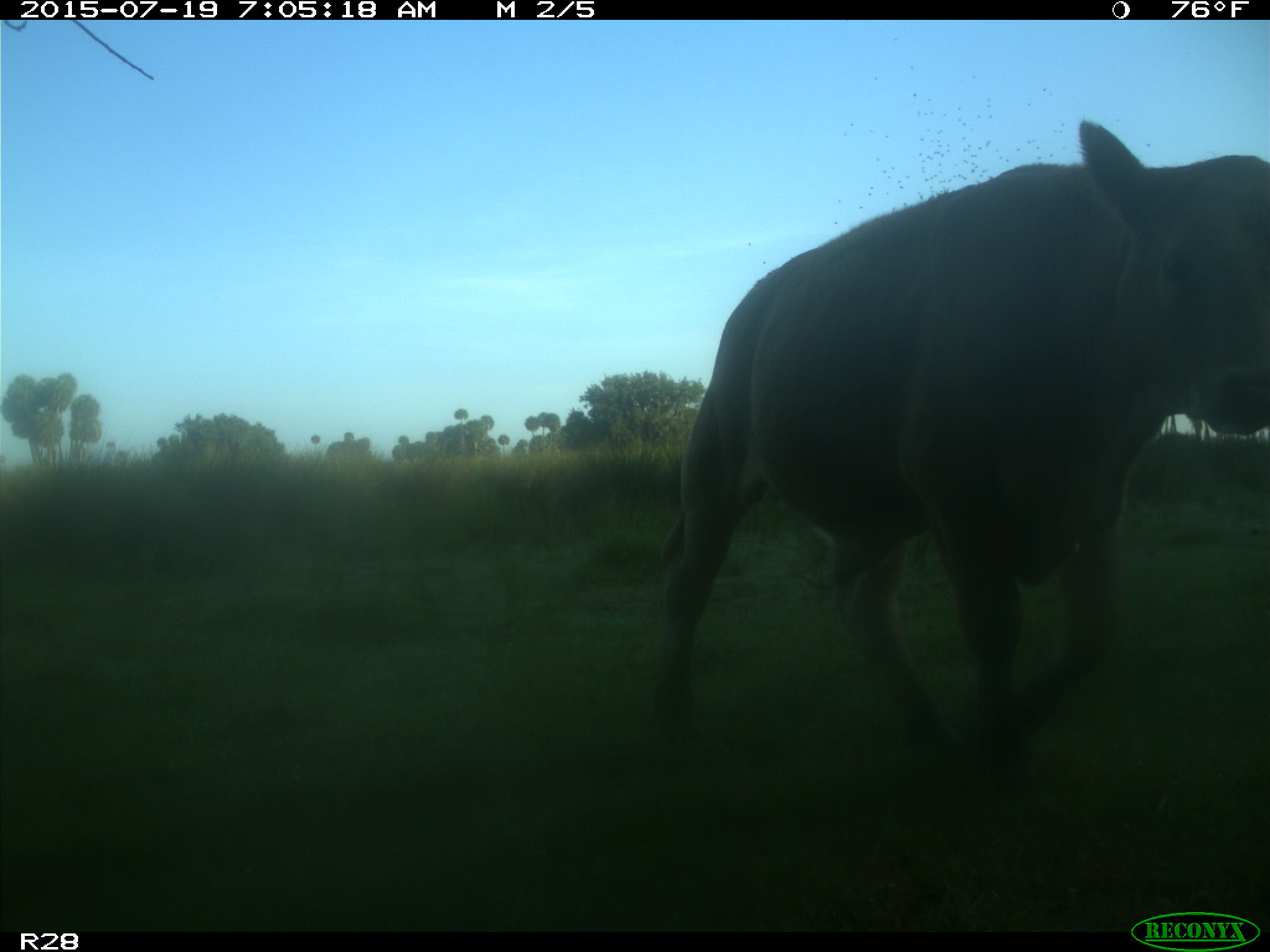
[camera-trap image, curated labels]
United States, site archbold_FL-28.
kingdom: Animalia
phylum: Chordata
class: Mammalia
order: Artiodactyla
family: Bovidae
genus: Bos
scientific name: Bos taurus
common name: domestic cow